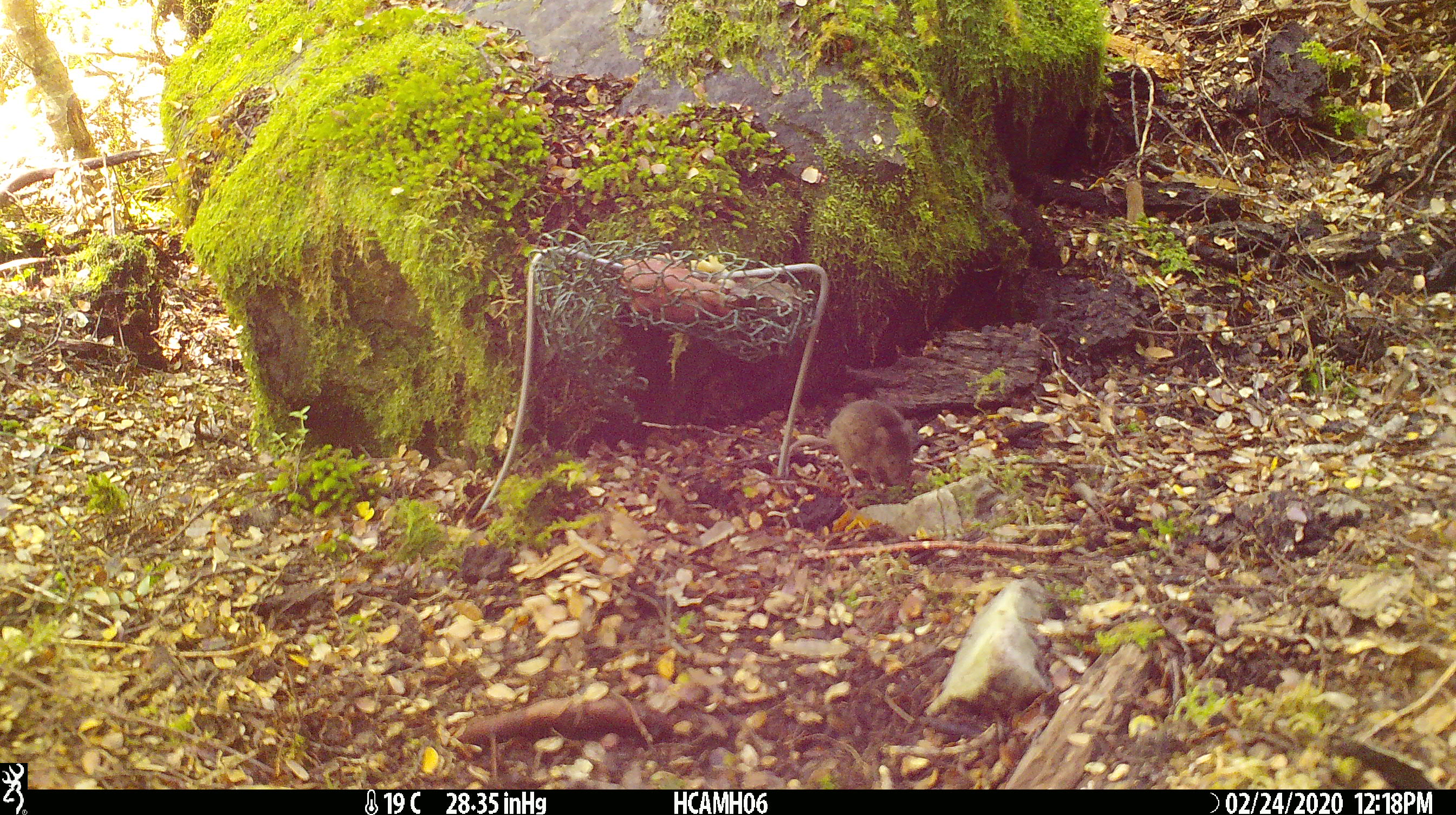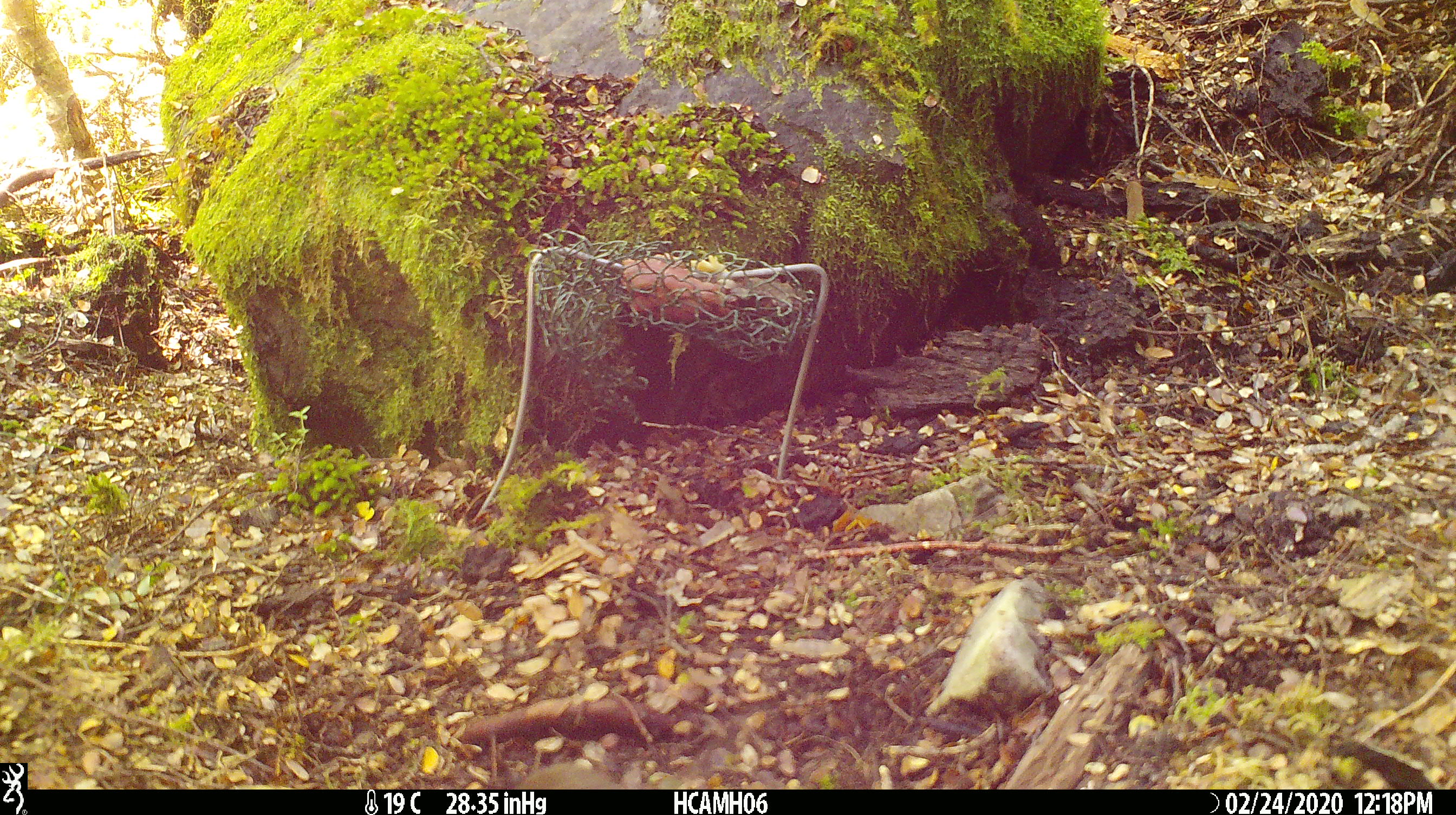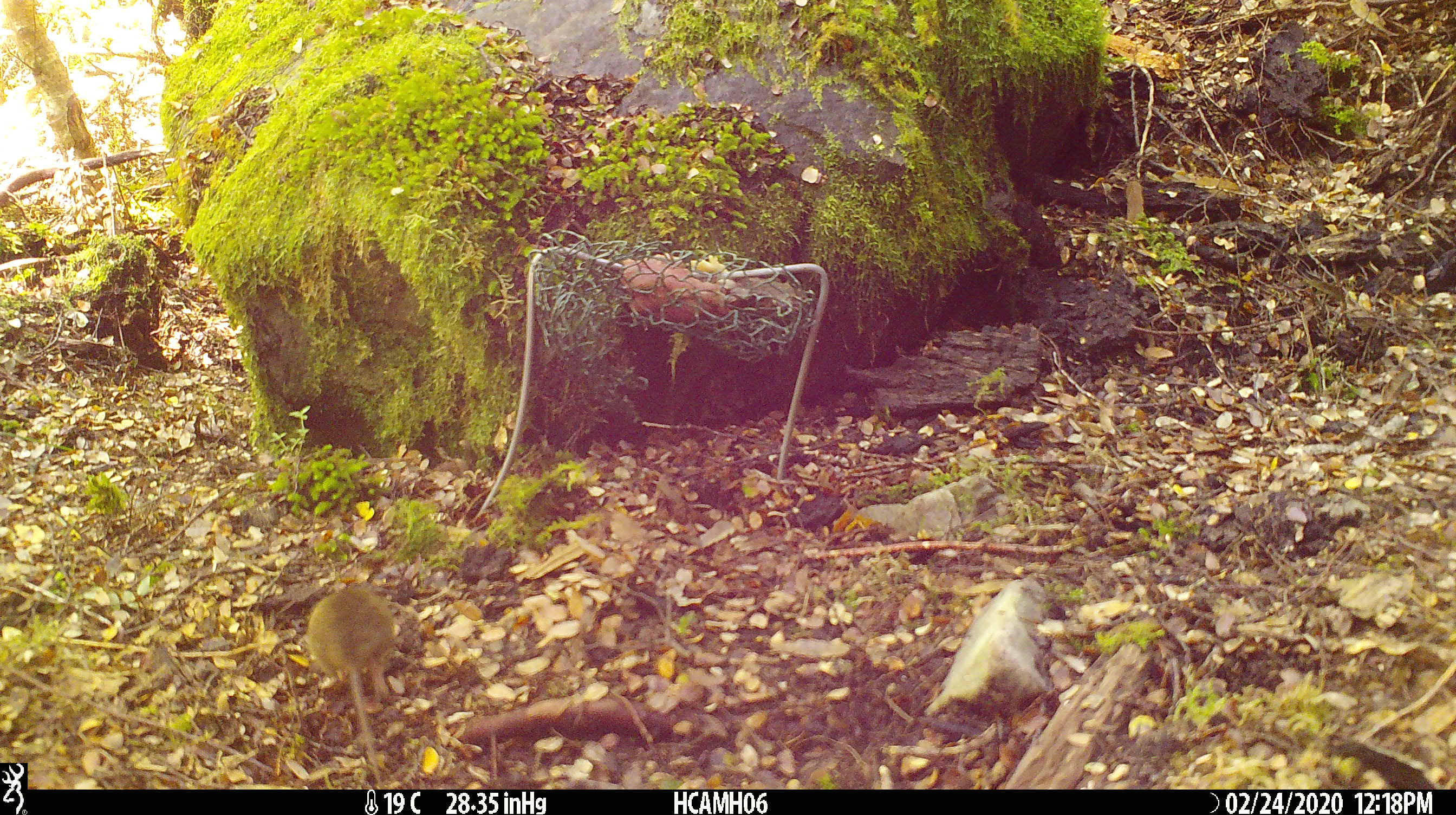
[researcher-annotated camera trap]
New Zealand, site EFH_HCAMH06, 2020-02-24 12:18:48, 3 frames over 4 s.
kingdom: Animalia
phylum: Chordata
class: Mammalia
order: Rodentia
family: Muridae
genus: Mus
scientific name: Mus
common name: mouse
Mouse (Mus).